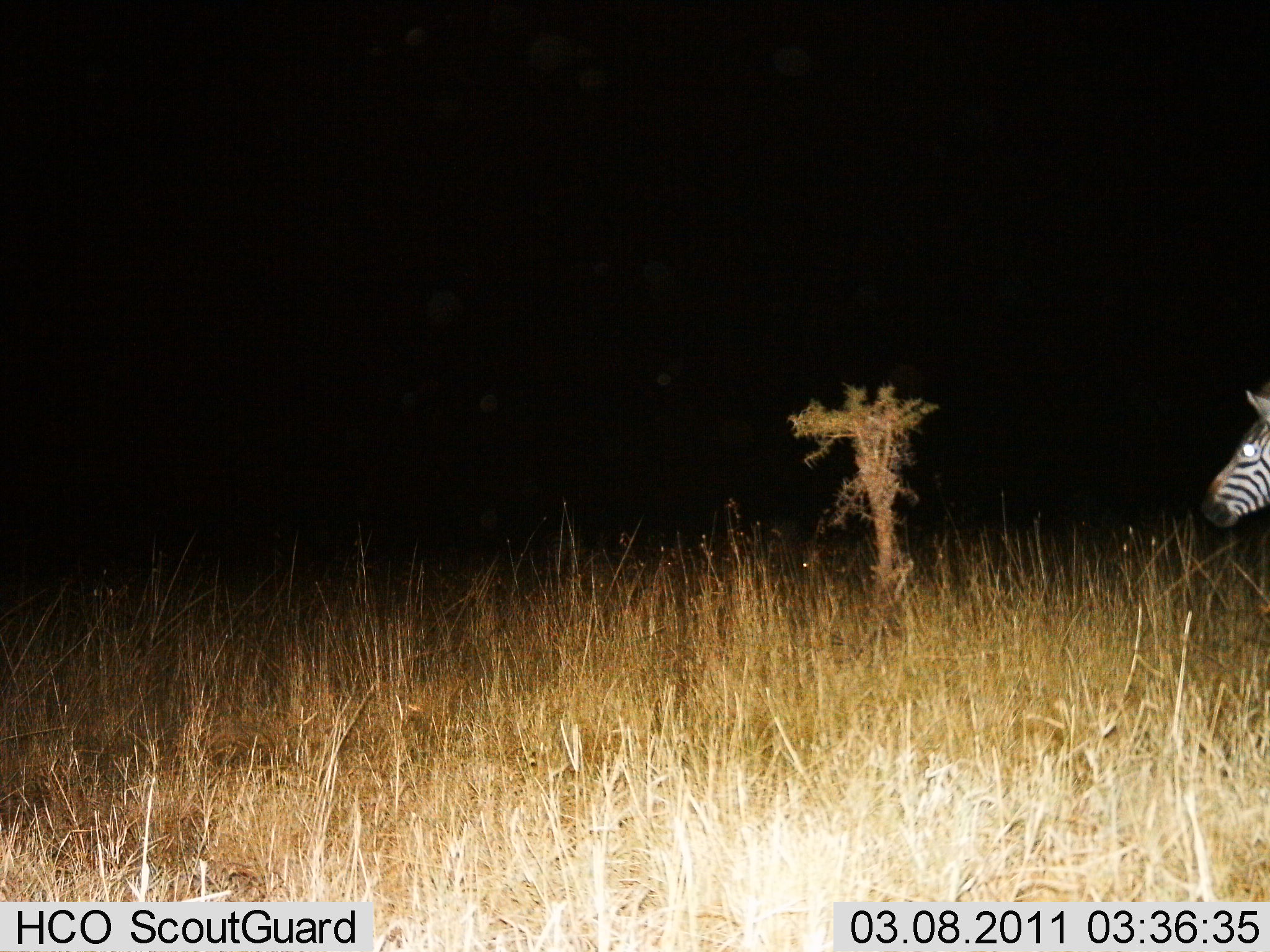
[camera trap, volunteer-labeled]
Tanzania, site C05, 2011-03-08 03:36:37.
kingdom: Animalia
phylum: Chordata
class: Mammalia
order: Perissodactyla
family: Equidae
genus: Equus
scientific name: Equus quagga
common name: plains zebra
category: zebra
Zebra (plains zebra) (Equus quagga), count 1. Behavior (volunteer vote fractions): standing 64%, resting 0%, moving 36%, interacting 0%. Young present (vote fraction): 0%. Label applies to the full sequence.